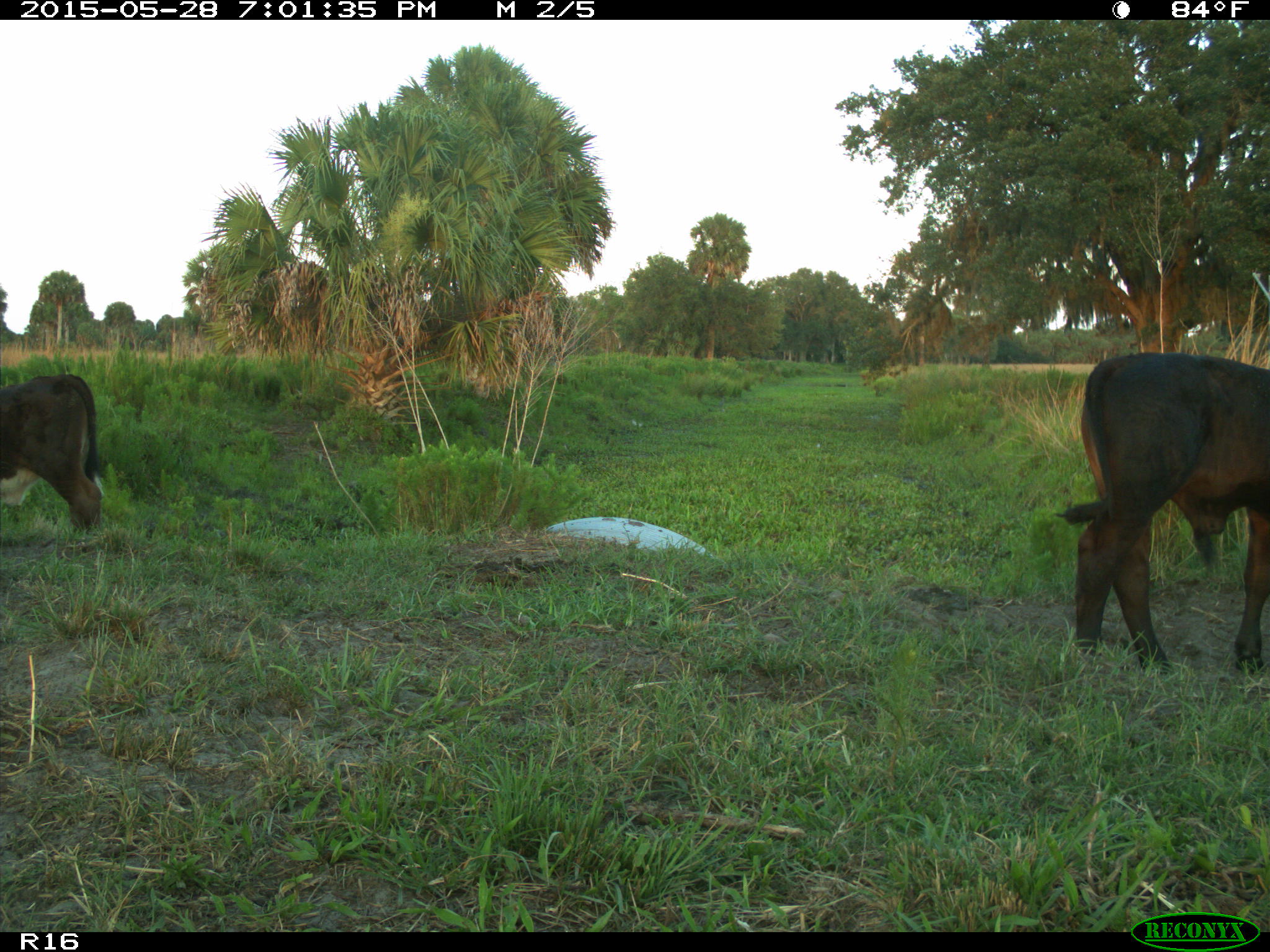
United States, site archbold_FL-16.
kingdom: Animalia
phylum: Chordata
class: Mammalia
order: Artiodactyla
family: Bovidae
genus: Bos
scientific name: Bos taurus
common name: domestic cow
Bos taurus (domestic cow).